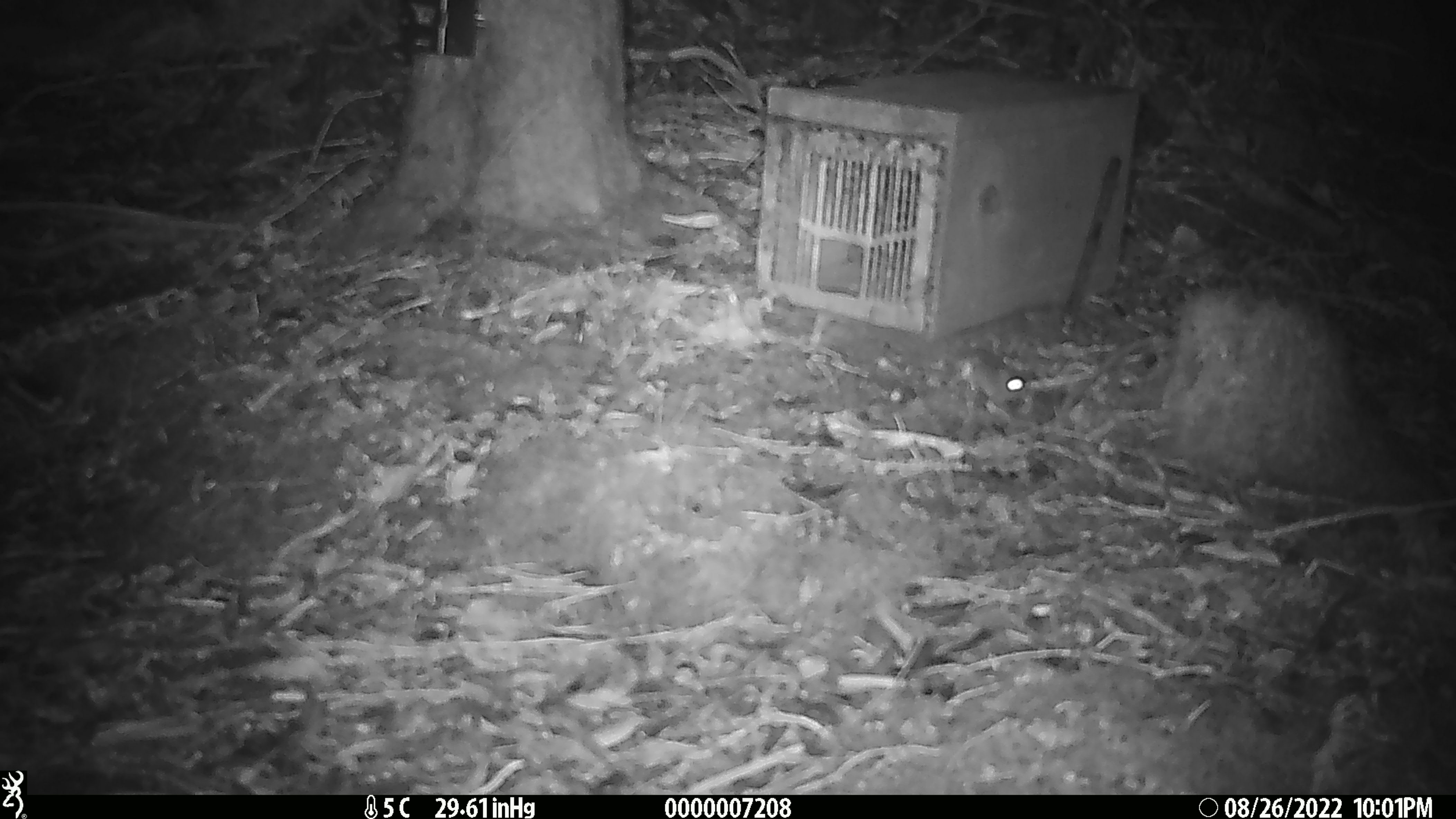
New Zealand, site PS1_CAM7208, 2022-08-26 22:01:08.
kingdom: Animalia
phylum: Chordata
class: Mammalia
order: Rodentia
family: Muridae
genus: Mus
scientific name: Mus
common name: mouse